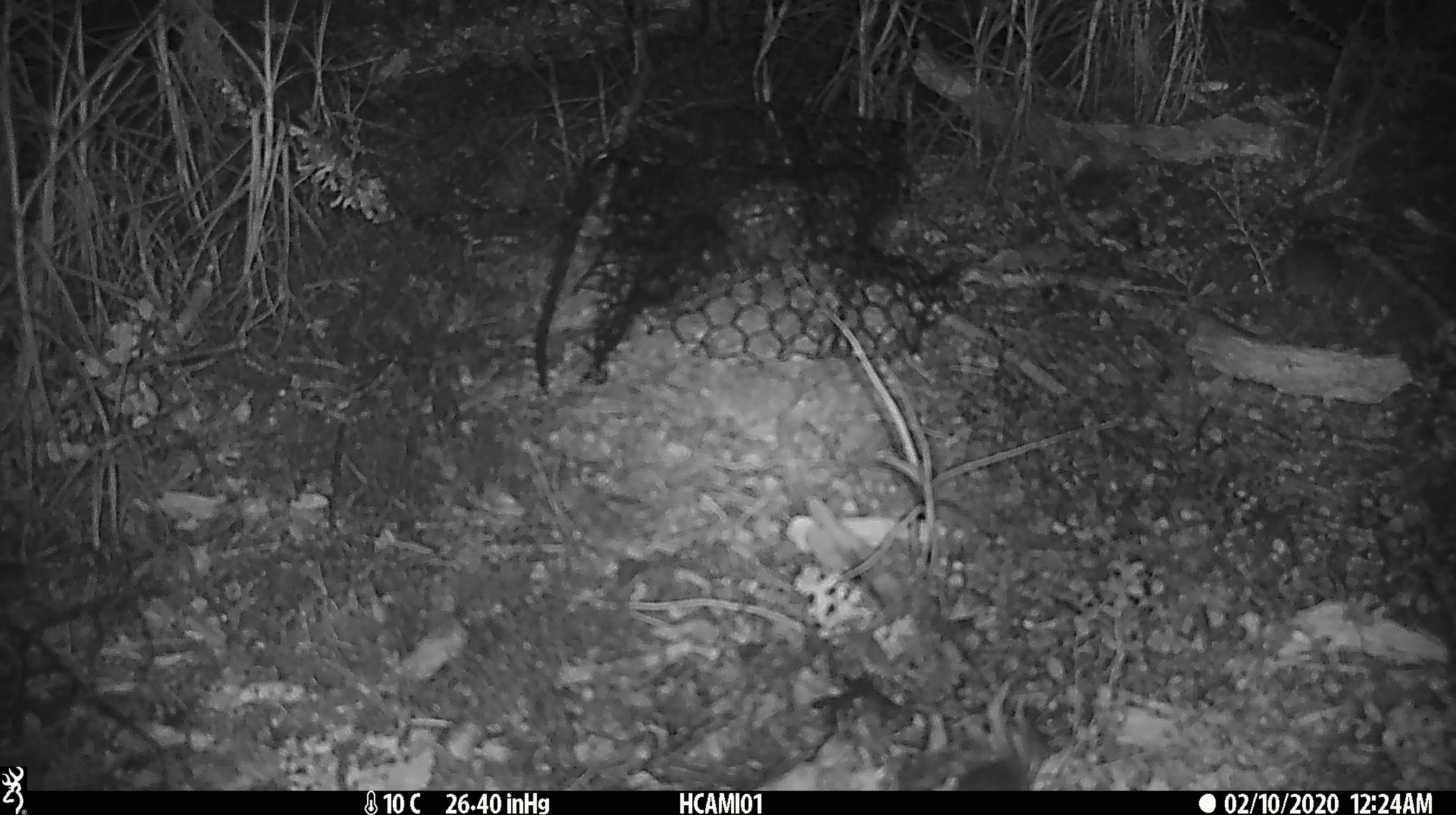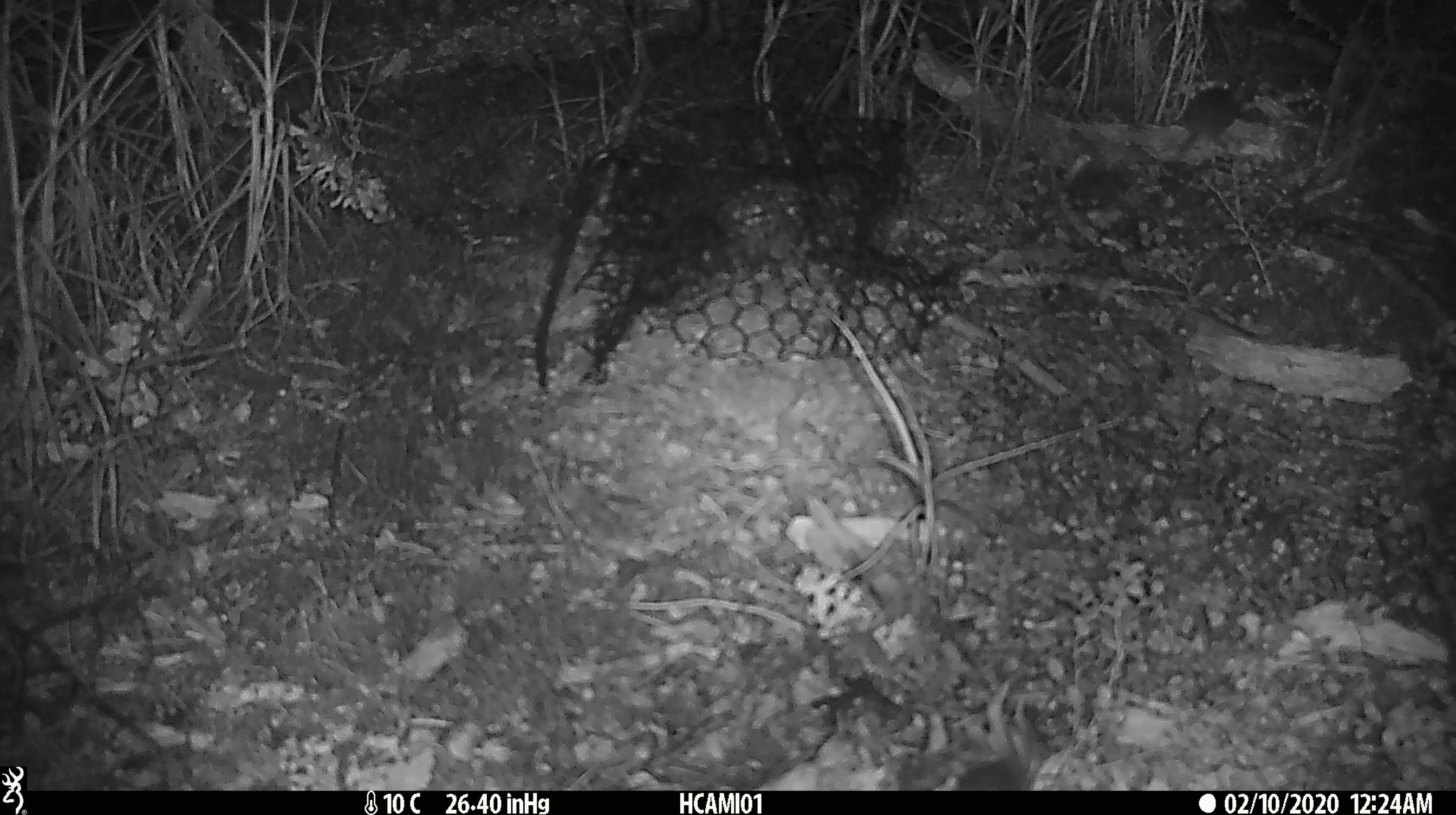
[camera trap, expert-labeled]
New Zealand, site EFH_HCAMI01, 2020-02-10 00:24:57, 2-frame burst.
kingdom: Animalia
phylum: Chordata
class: Mammalia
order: Rodentia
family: Muridae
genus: Mus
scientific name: Mus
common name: mouse